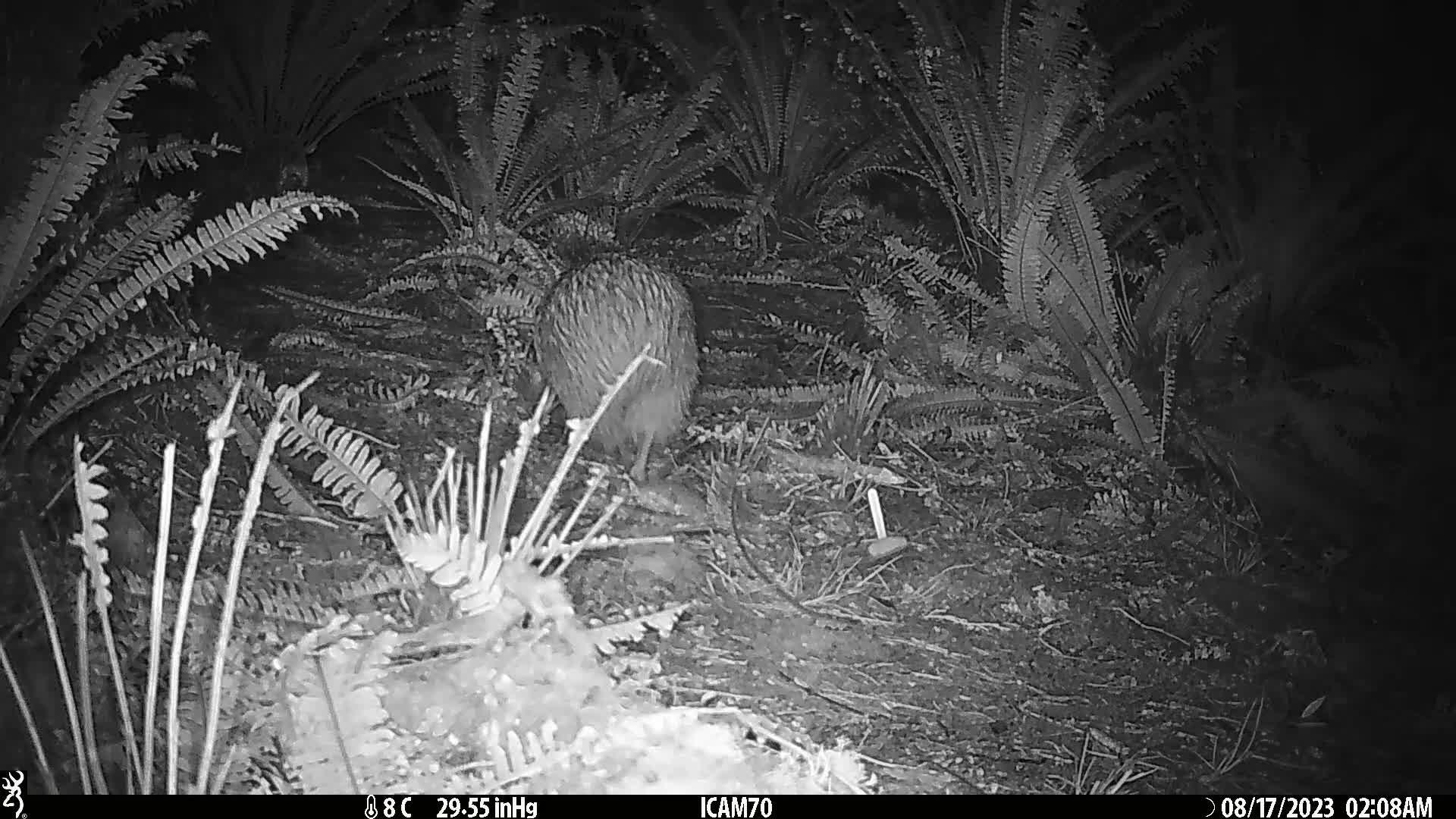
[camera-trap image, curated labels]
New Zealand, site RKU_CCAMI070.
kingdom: Animalia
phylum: Chordata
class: Aves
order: Apterygiformes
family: Apterygidae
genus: Apteryx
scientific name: Apteryx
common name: kiwi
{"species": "kiwi (Apteryx)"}